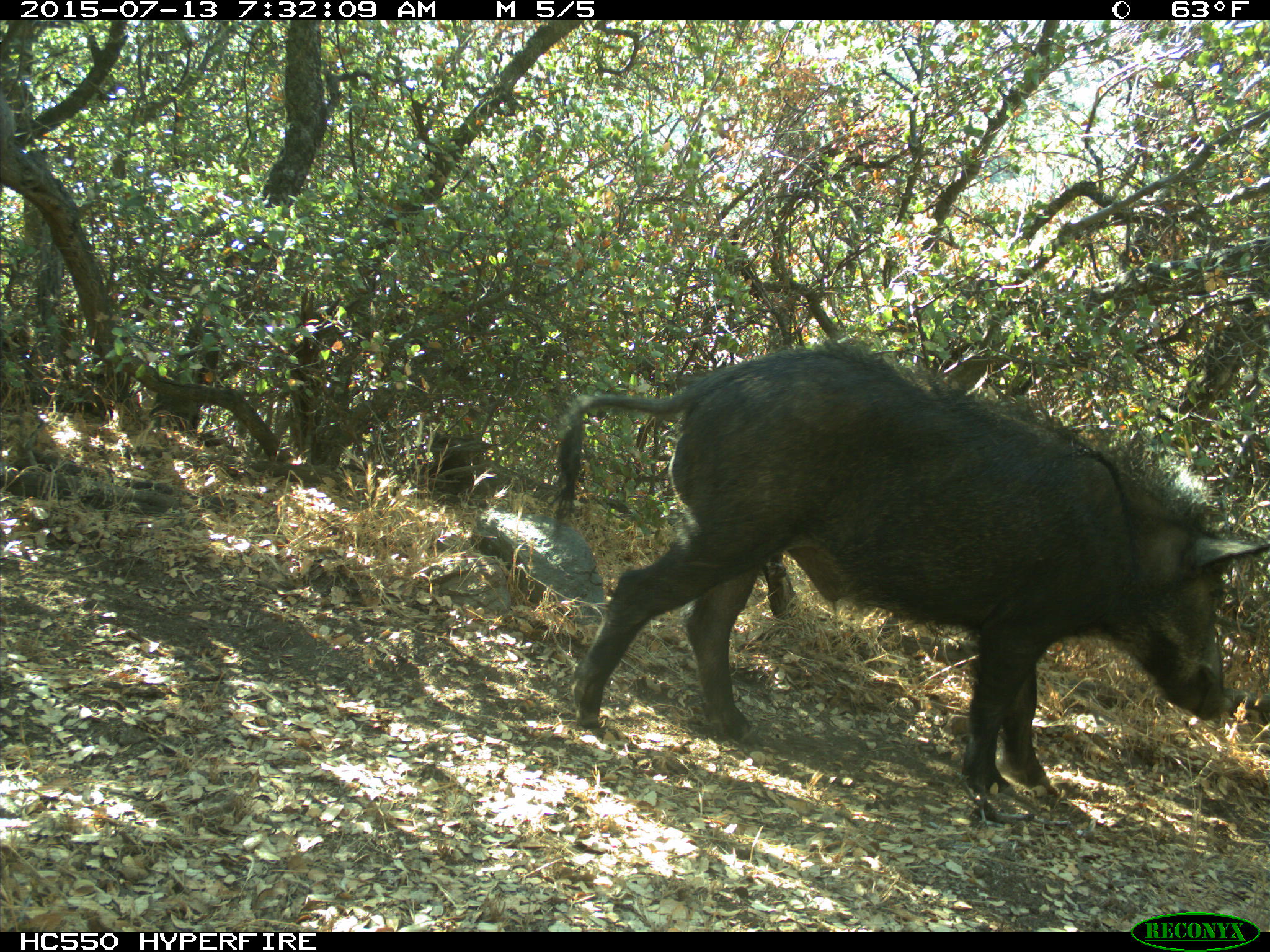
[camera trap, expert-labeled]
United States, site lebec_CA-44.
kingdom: Animalia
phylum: Chordata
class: Mammalia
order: Artiodactyla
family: Suidae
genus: Sus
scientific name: Sus scrofa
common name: wild boar